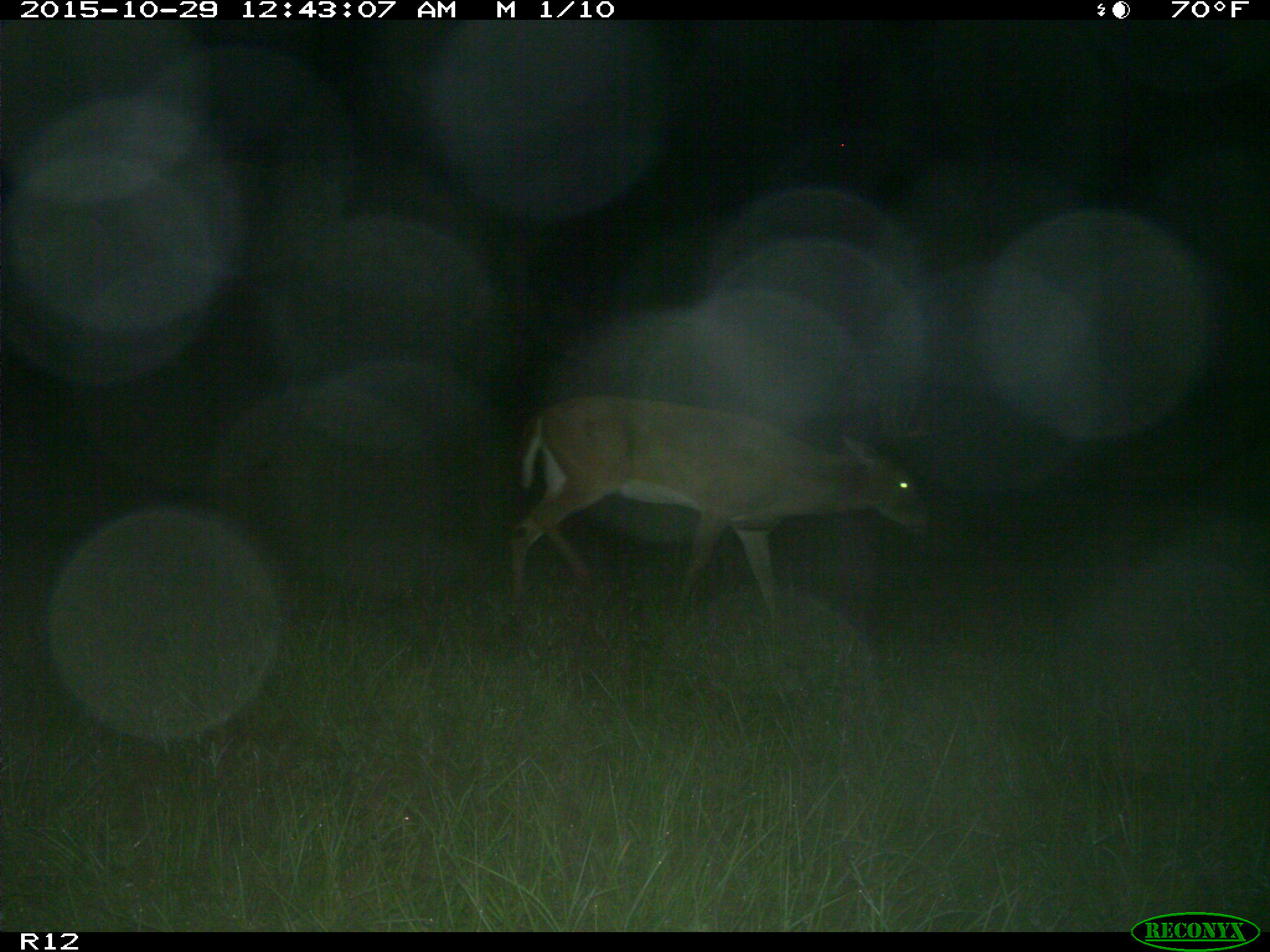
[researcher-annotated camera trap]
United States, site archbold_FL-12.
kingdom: Animalia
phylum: Chordata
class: Mammalia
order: Artiodactyla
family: Cervidae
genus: Odocoileus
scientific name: Odocoileus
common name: deer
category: unidentified deer